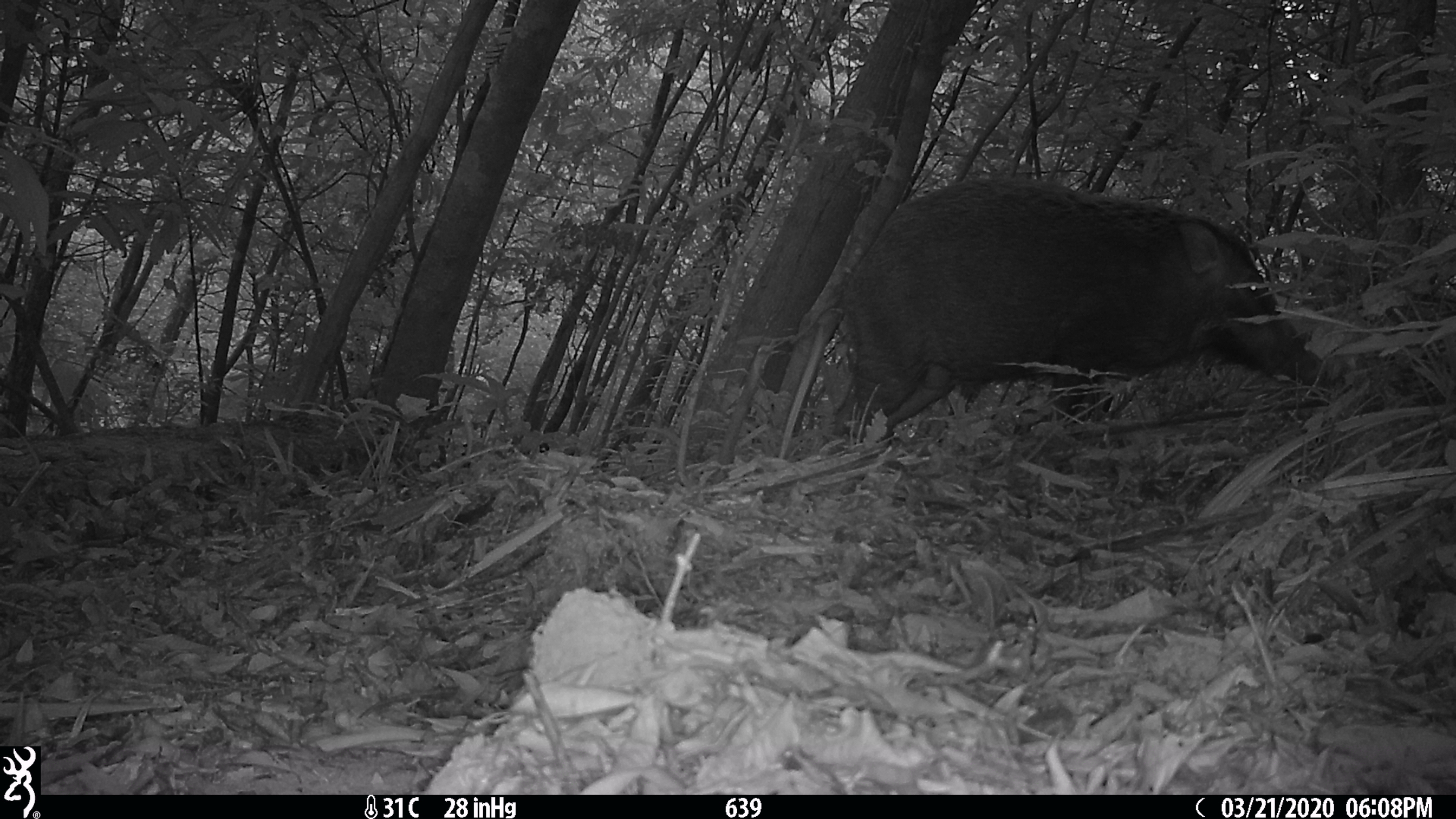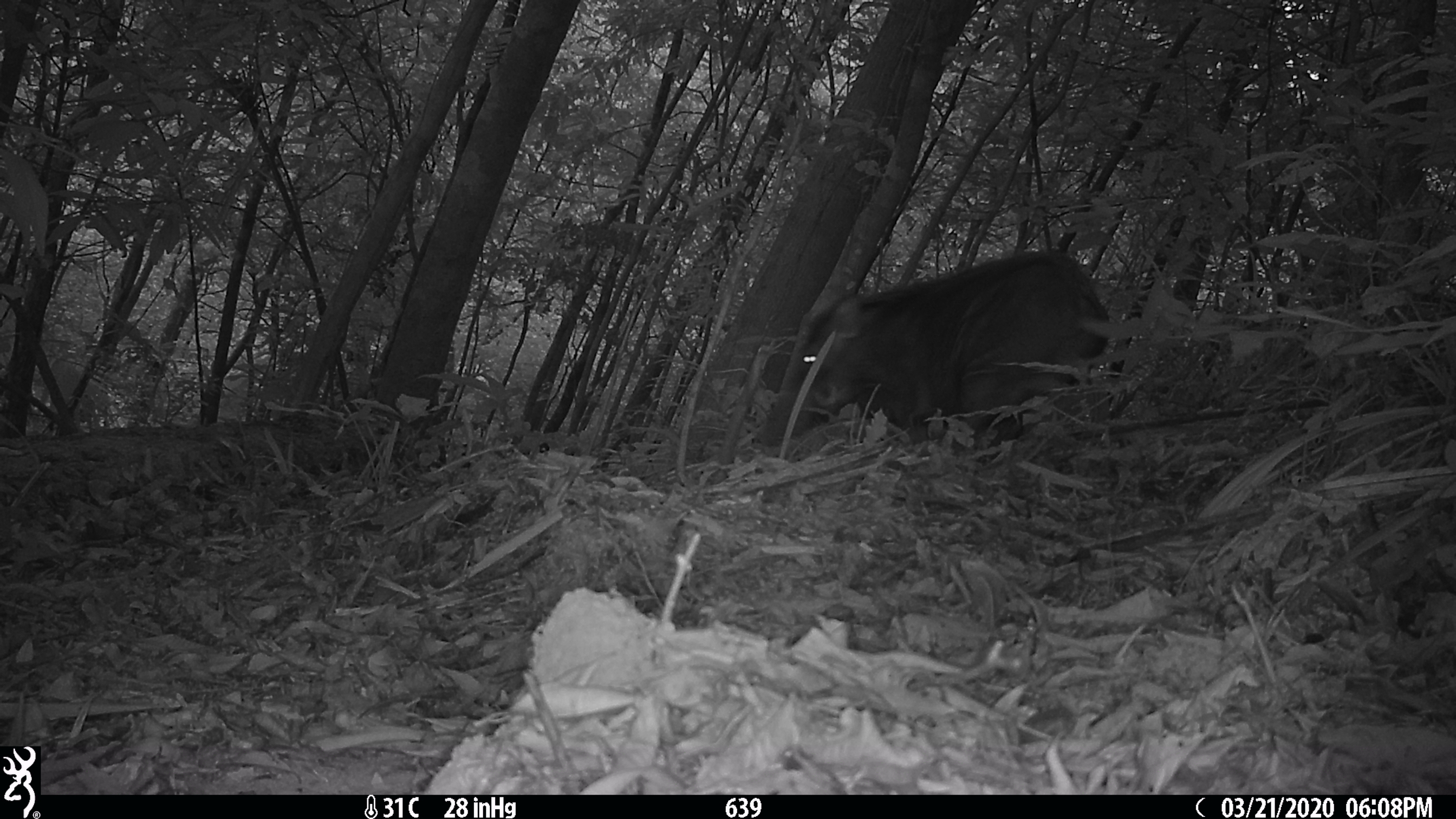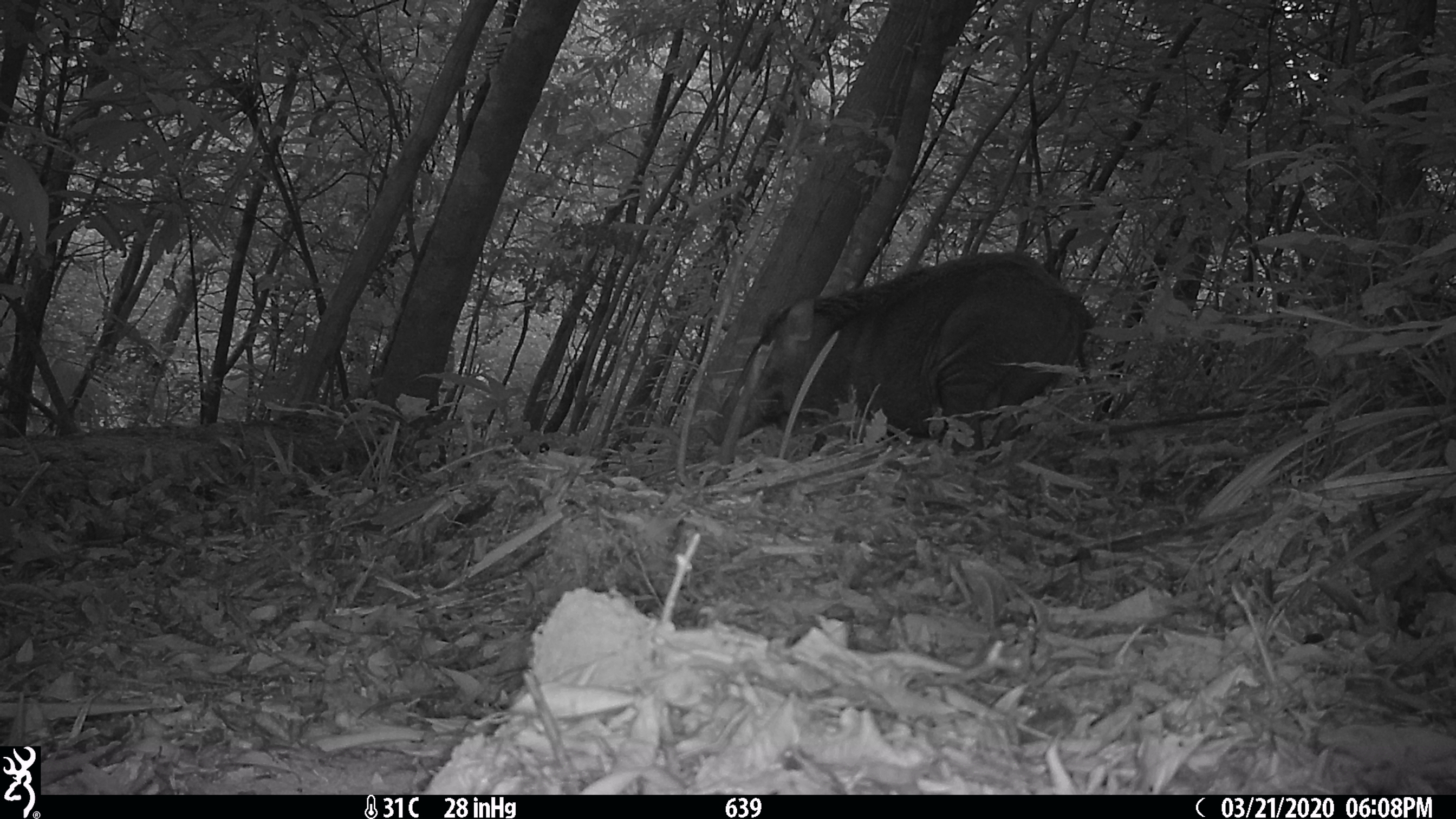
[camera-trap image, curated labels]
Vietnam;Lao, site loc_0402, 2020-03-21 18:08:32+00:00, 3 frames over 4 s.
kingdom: Animalia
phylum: Chordata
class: Mammalia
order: Artiodactyla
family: Suidae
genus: Sus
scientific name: Sus scrofa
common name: eurasian wild pig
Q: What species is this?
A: Eurasian wild pig (Sus scrofa).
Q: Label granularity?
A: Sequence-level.